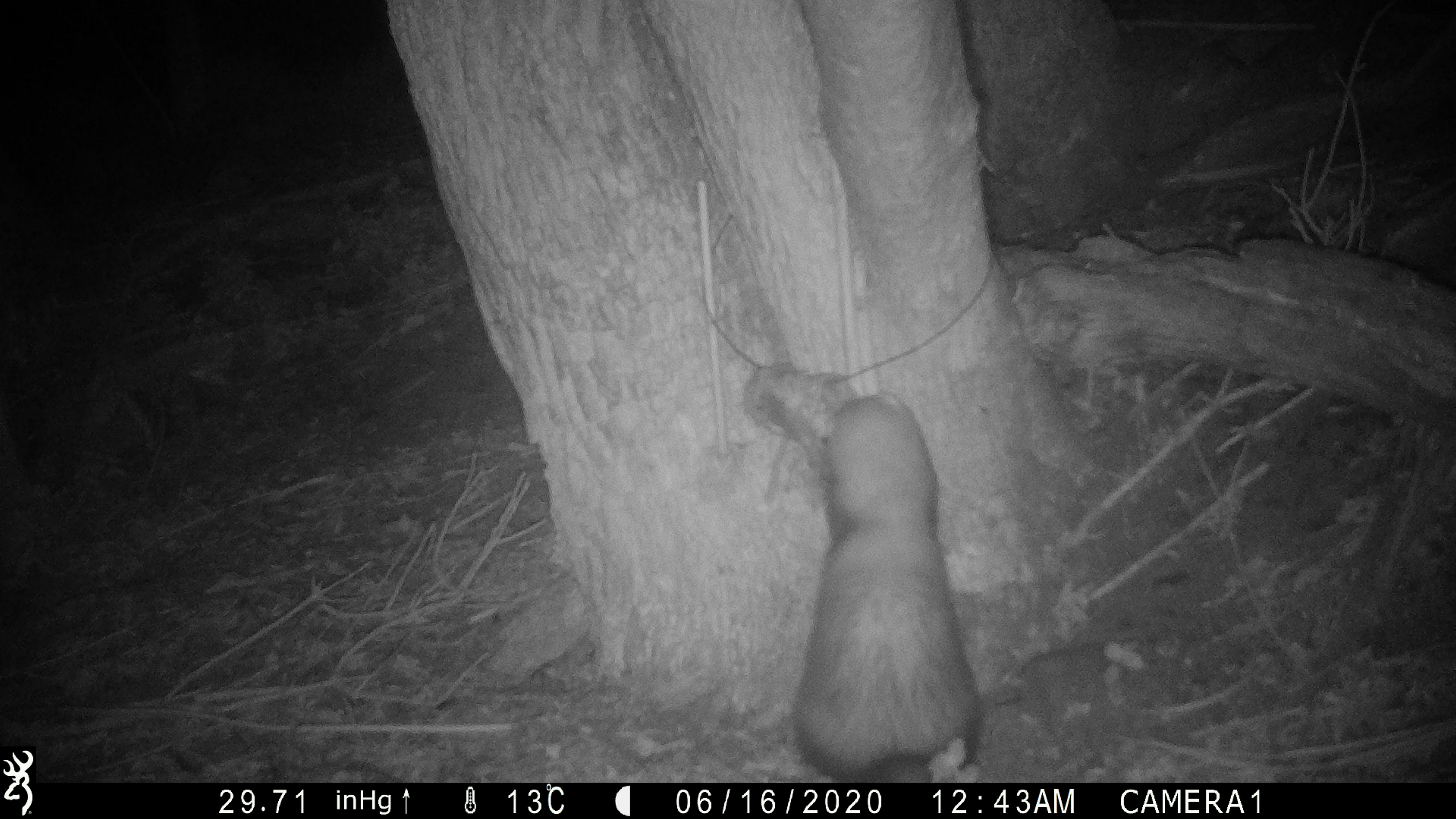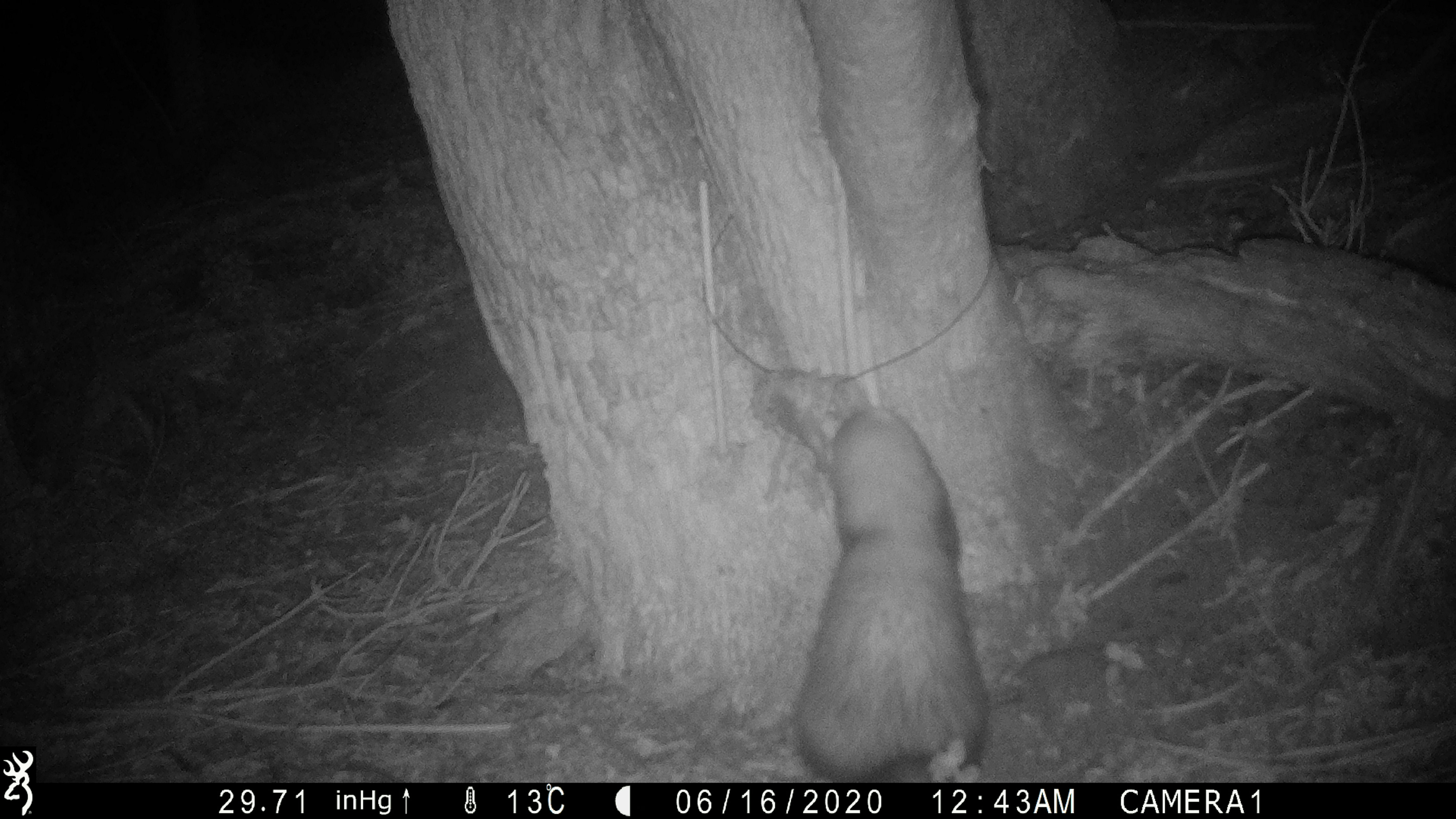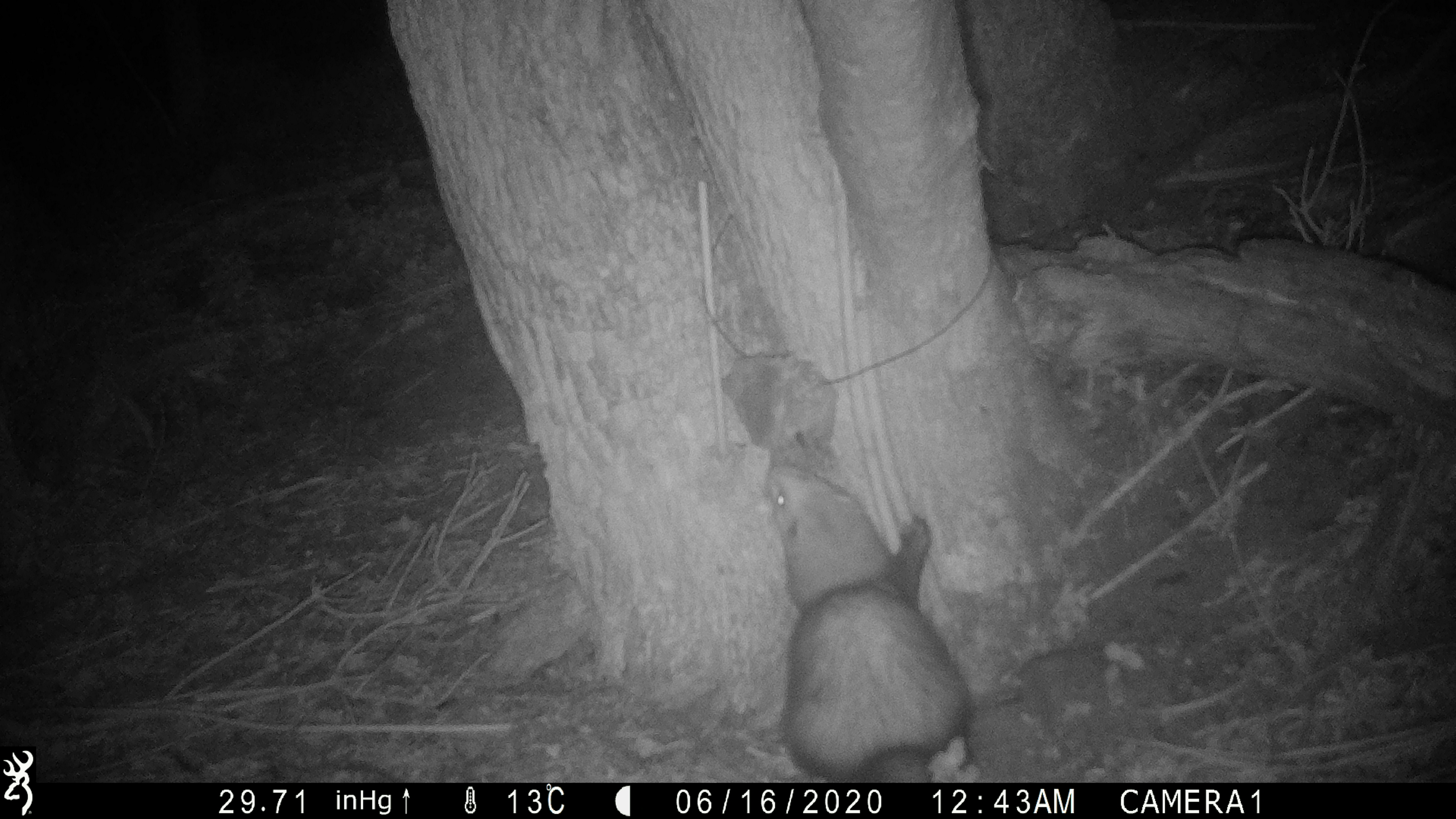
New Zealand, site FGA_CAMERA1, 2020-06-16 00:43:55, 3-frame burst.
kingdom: Animalia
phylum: Chordata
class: Mammalia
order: Carnivora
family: Mustelidae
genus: Mustela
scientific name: Mustela furo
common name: ferret